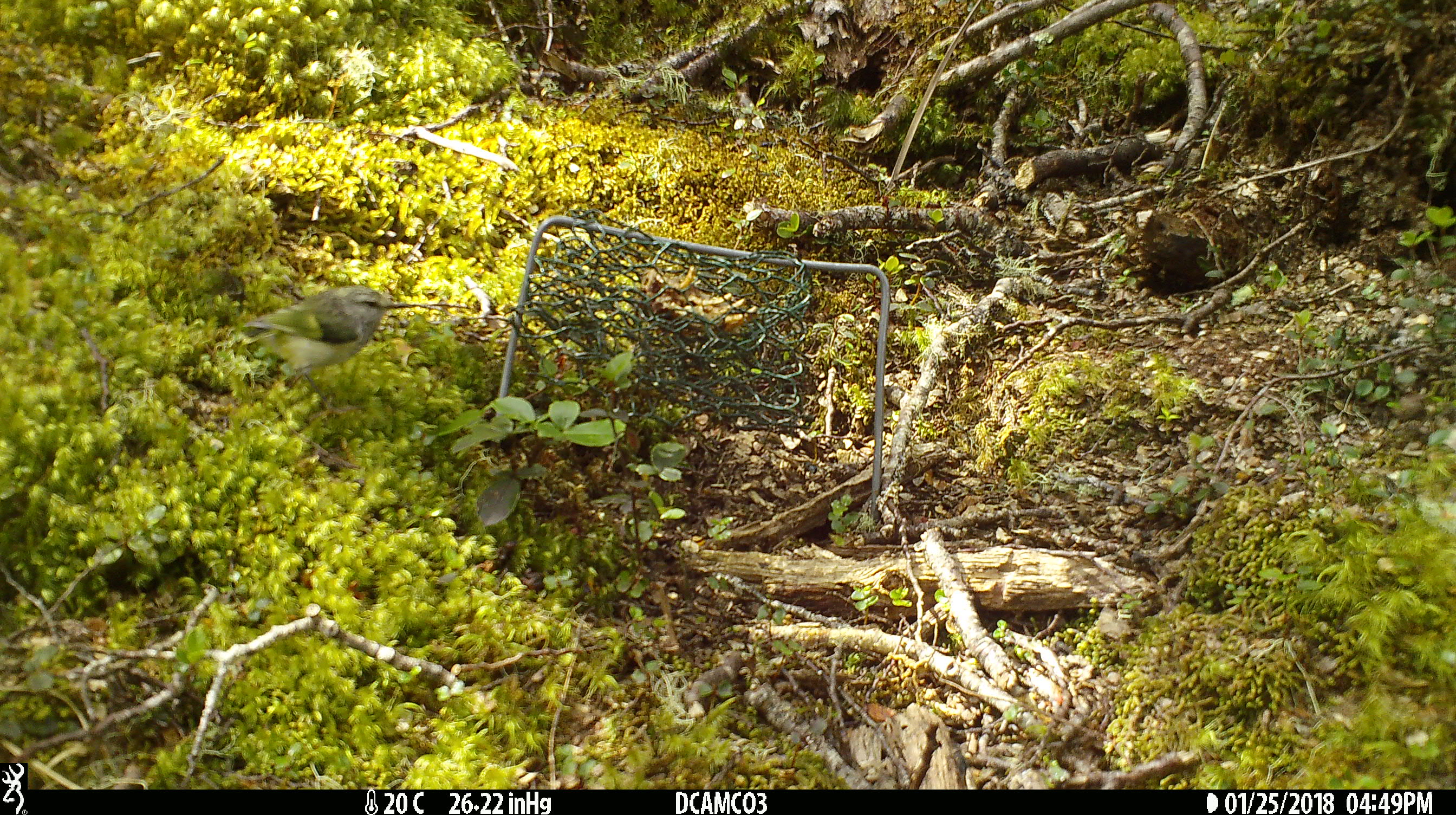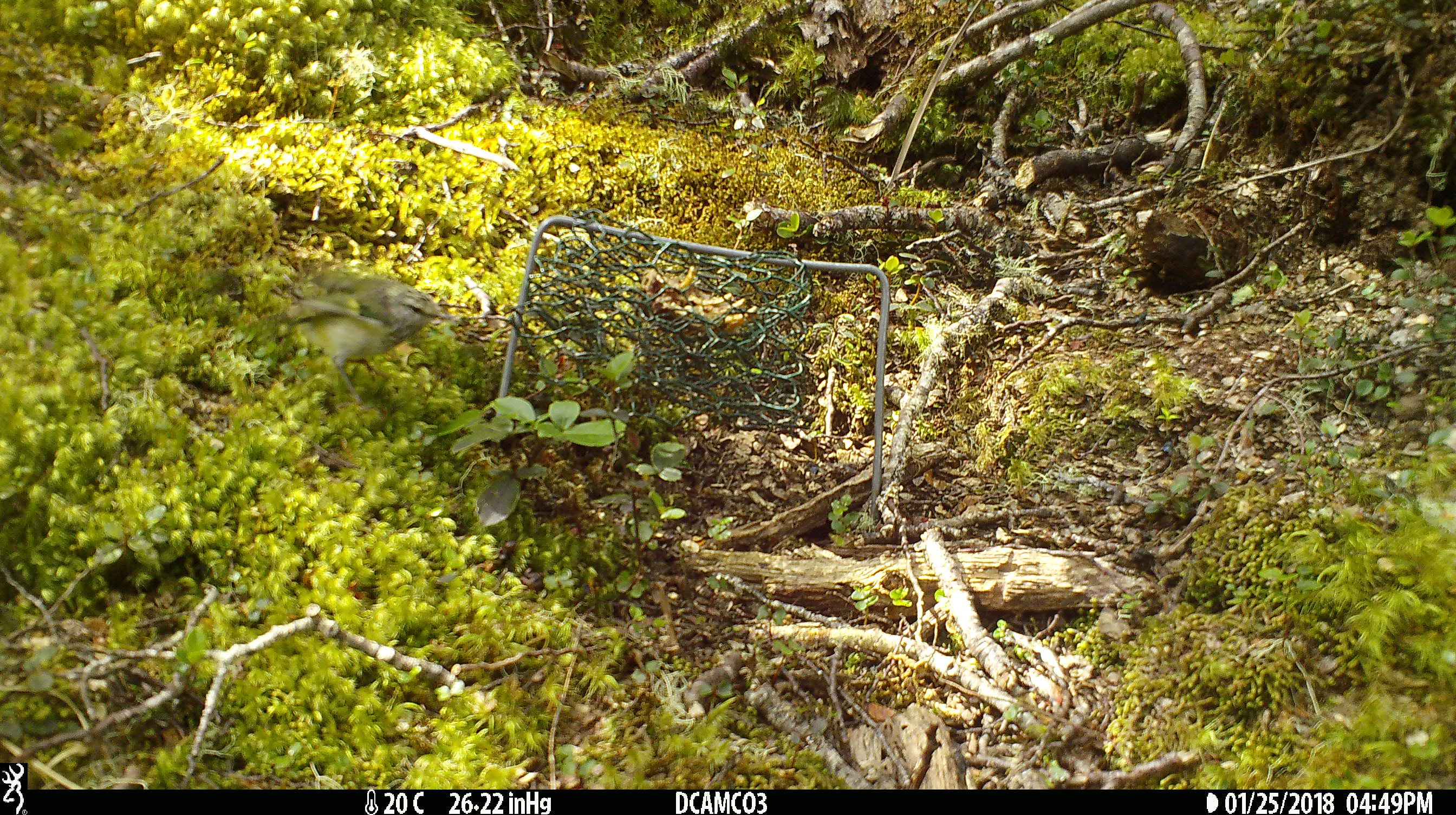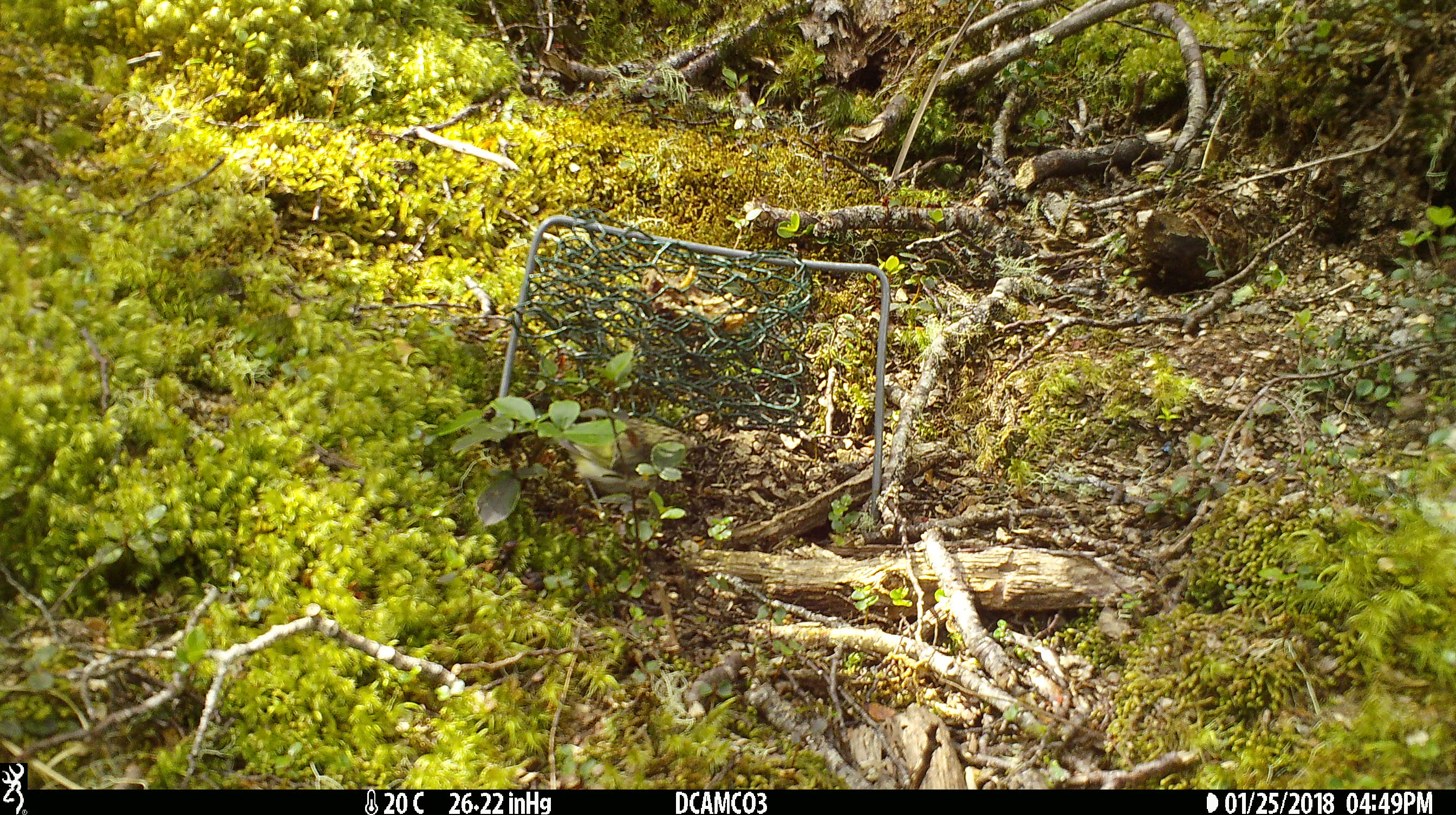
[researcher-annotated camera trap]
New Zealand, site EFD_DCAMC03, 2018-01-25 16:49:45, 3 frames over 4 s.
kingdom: Animalia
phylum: Chordata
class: Aves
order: Passeriformes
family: Acanthisittidae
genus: Acanthisitta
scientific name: Acanthisitta chloris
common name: rifleman